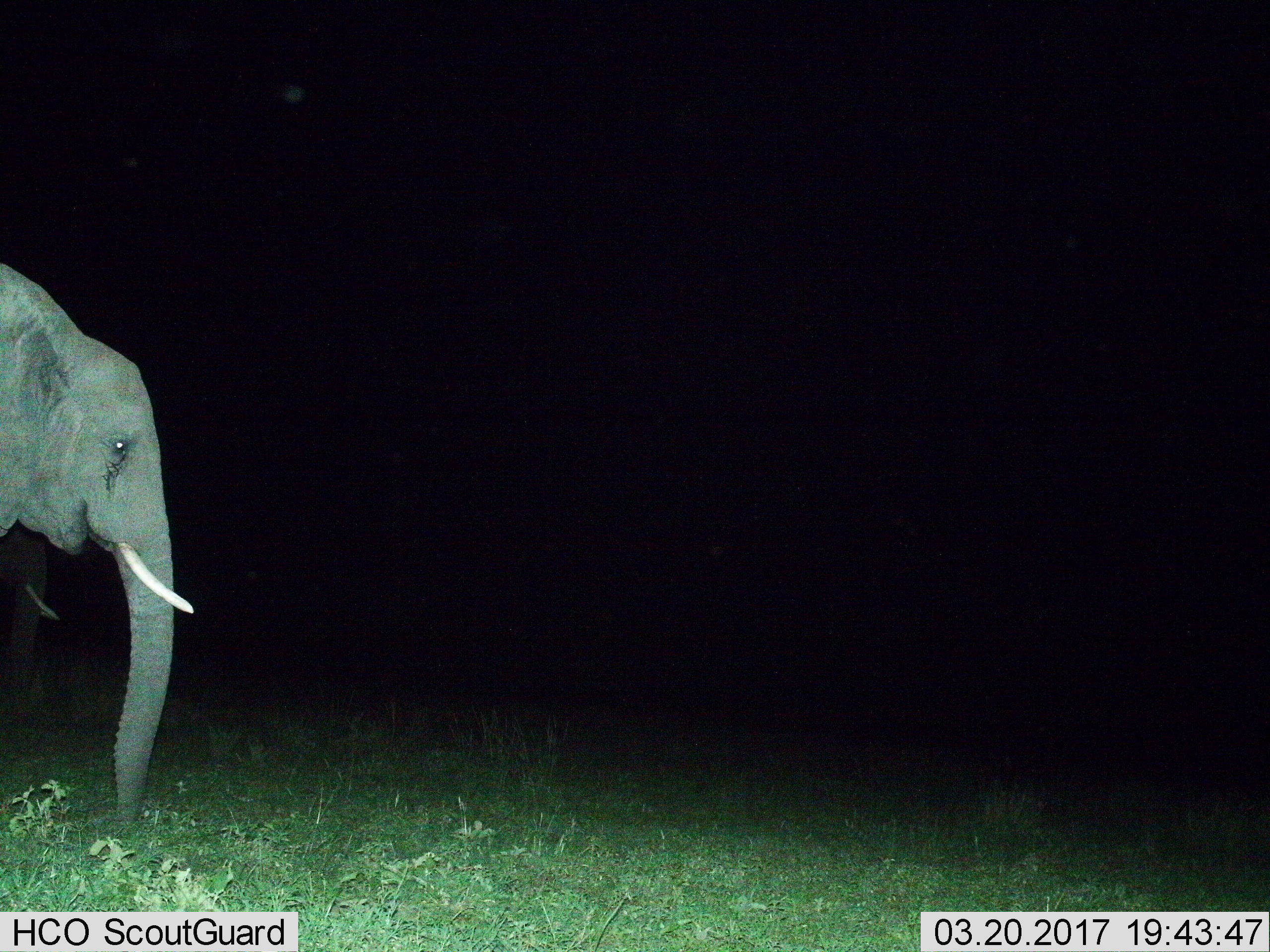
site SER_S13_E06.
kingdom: Animalia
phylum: Chordata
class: Mammalia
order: Proboscidea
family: Elephantidae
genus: Loxodonta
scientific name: Loxodonta africana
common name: african bush elephant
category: elephant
Elephant (african bush elephant) (Loxodonta africana), count 1. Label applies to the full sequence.